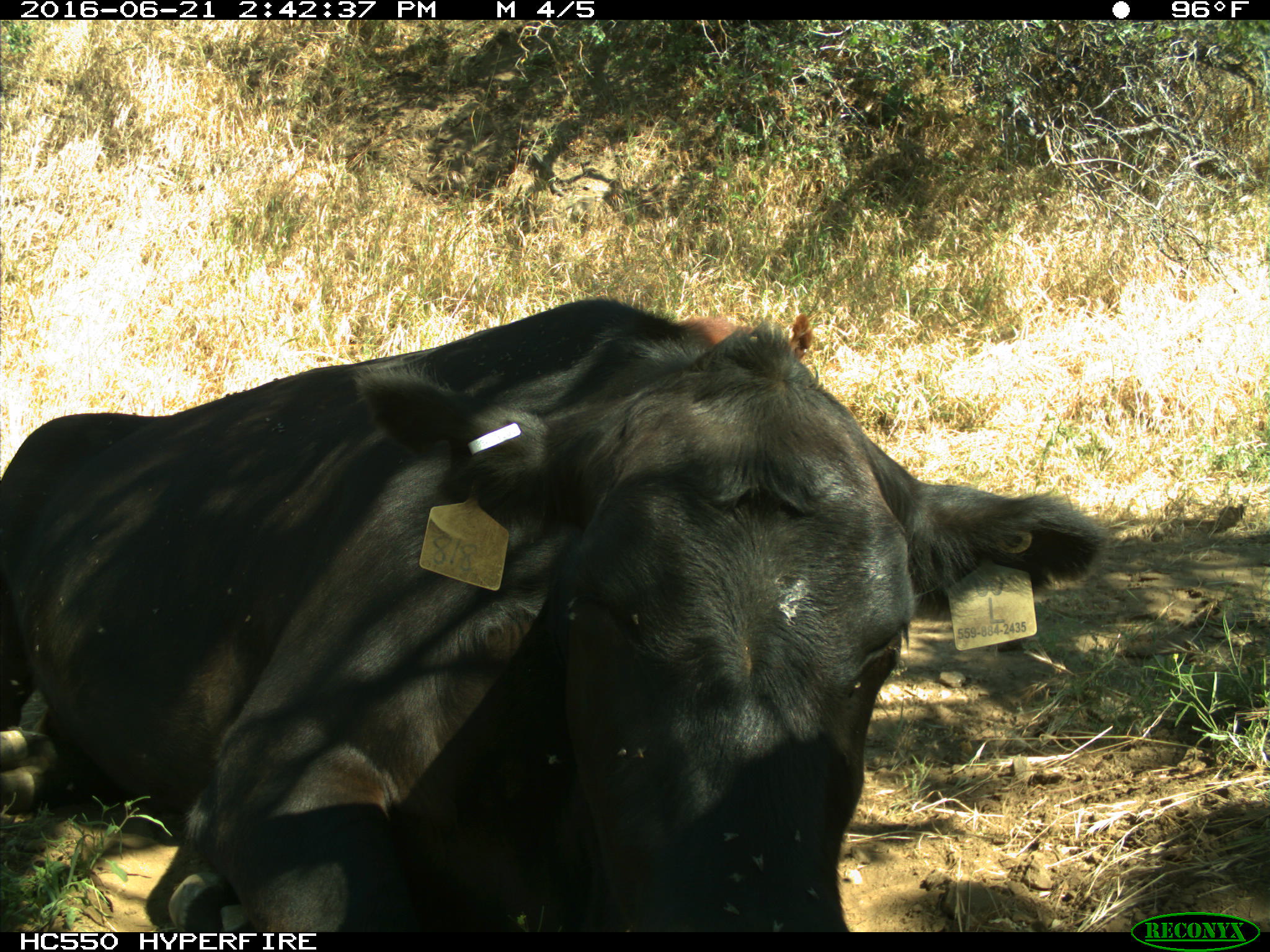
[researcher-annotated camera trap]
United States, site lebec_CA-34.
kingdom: Animalia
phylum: Chordata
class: Mammalia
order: Artiodactyla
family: Bovidae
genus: Bos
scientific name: Bos taurus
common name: domestic cow